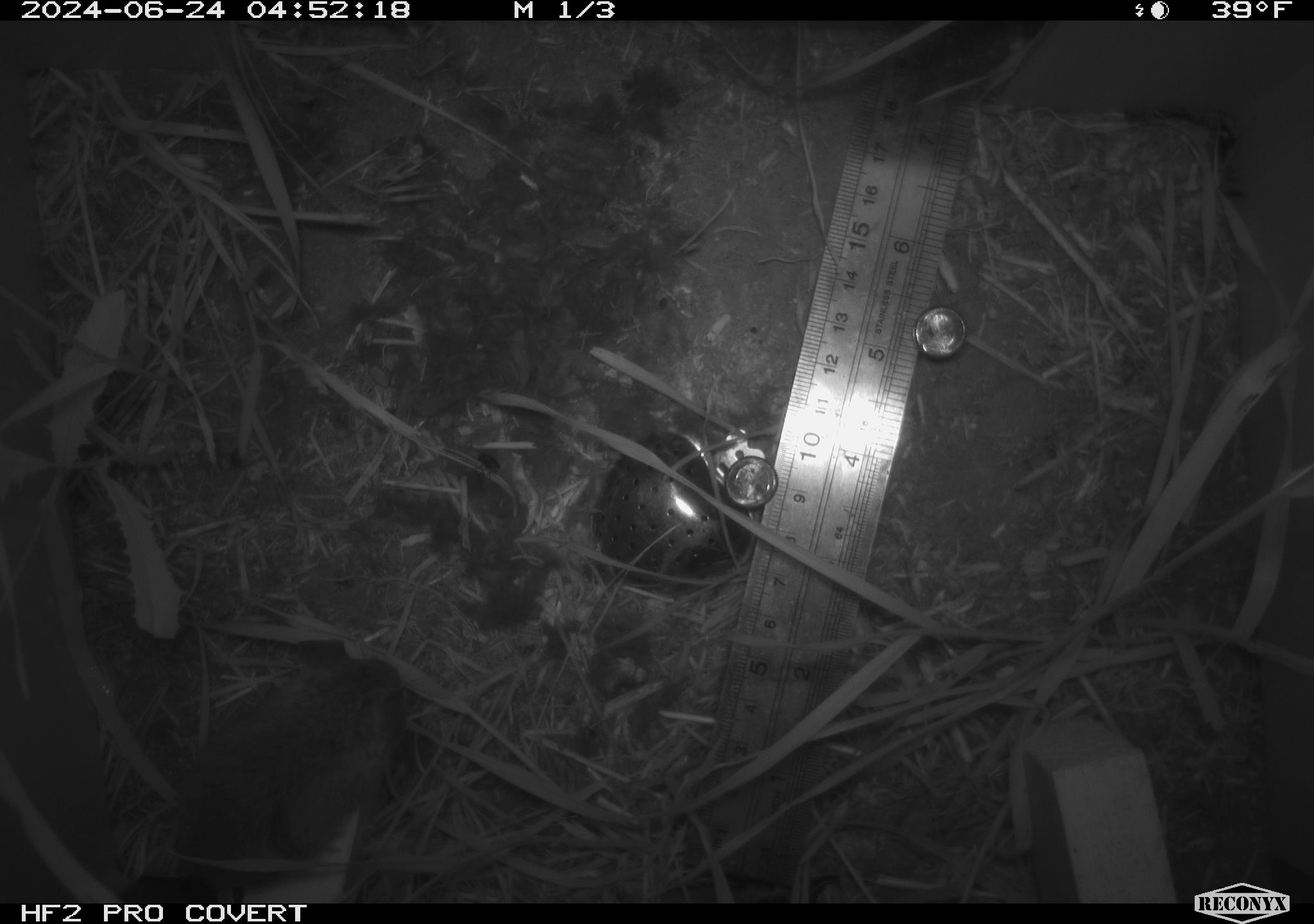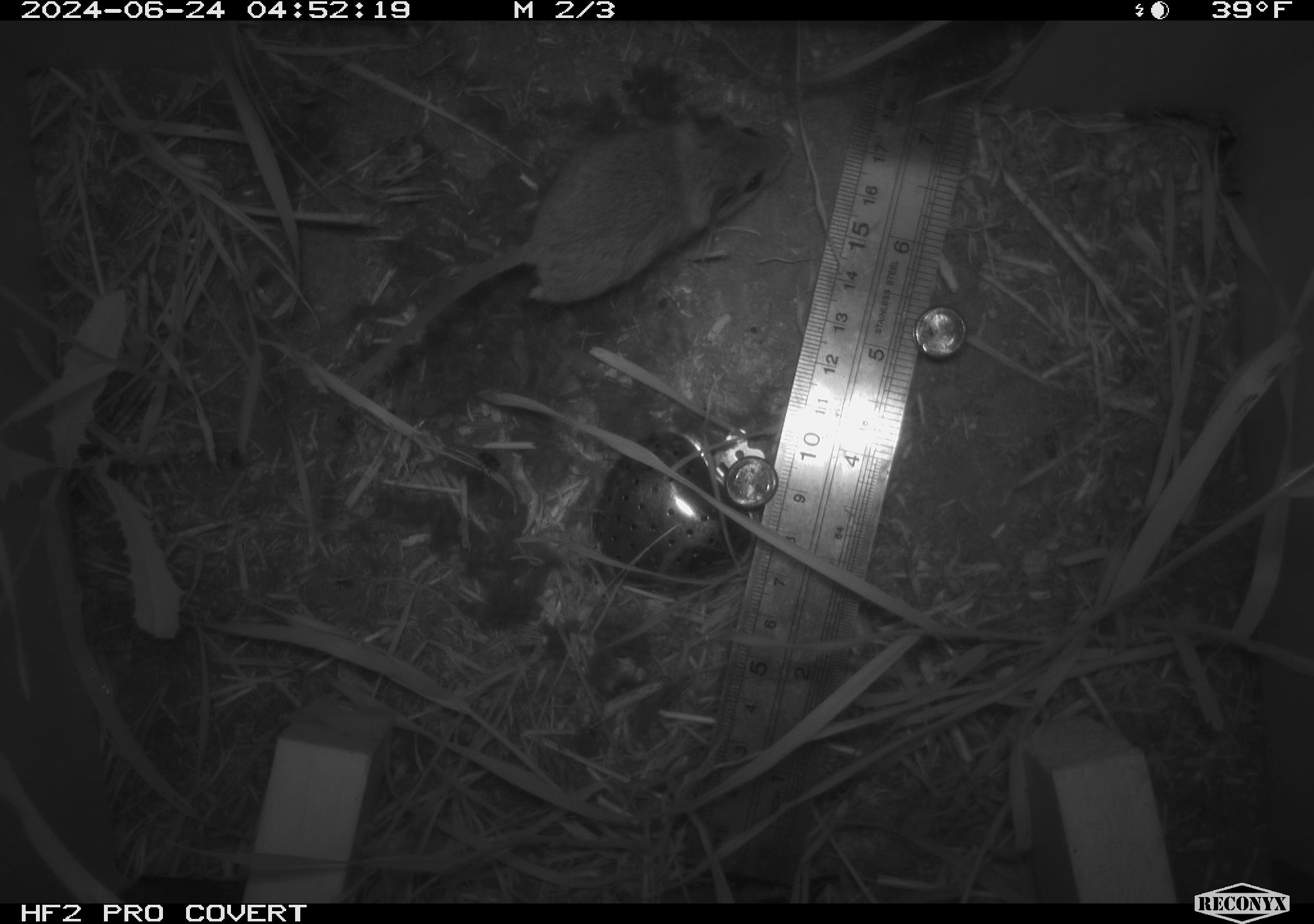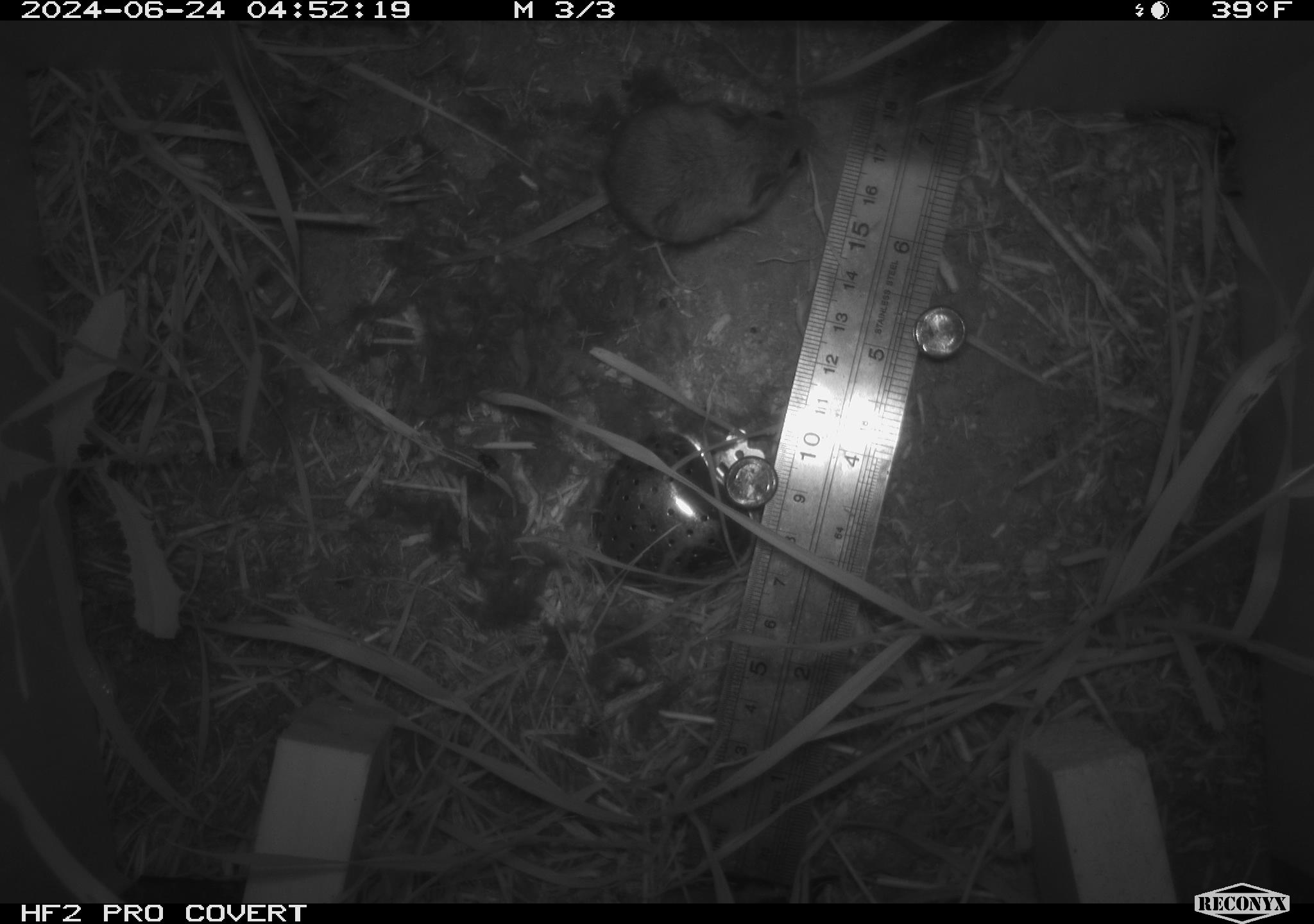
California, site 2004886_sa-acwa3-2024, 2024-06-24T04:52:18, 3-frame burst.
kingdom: Animalia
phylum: Chordata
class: Mammalia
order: Rodentia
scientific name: Rodentia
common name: mouse species